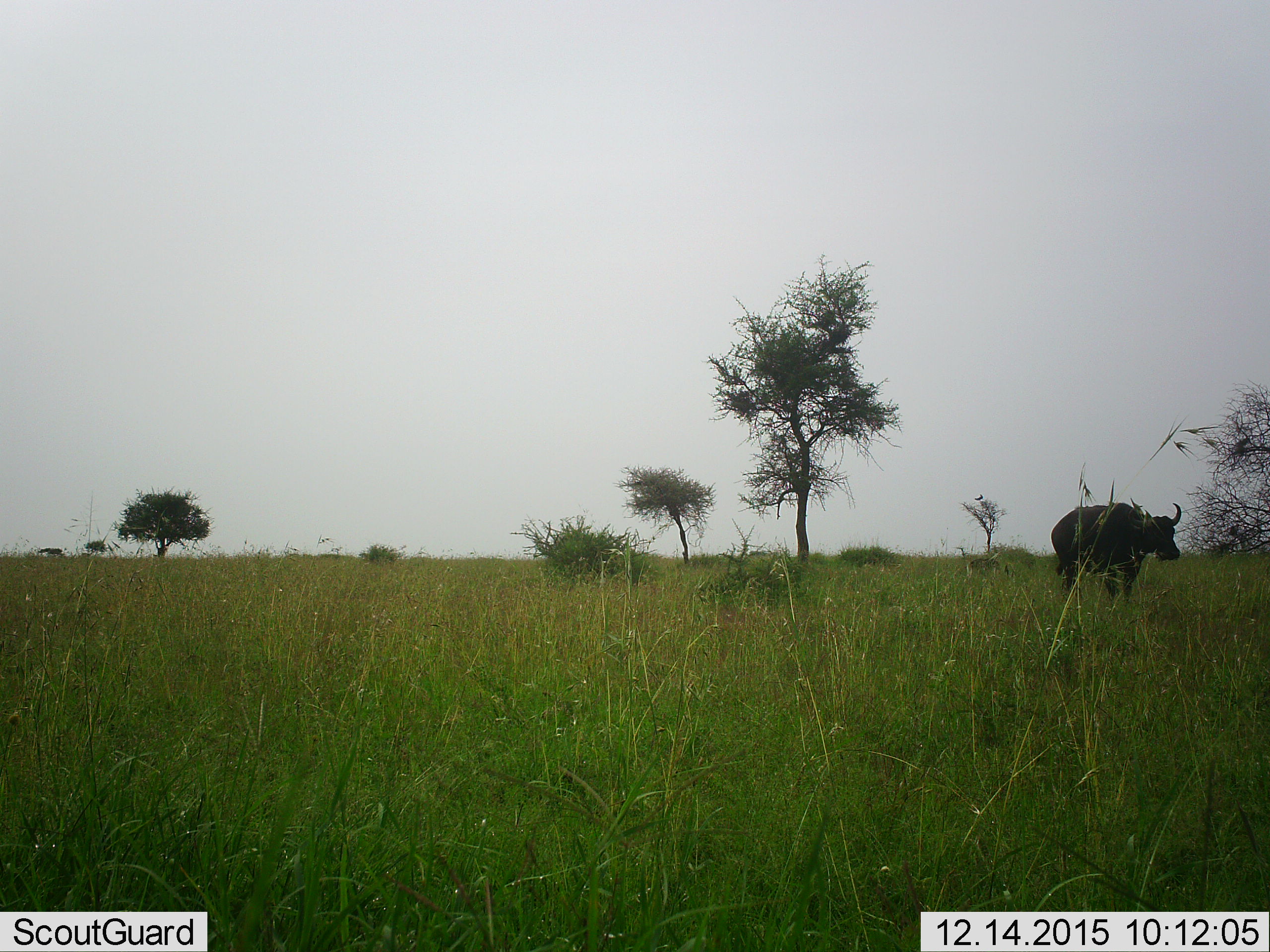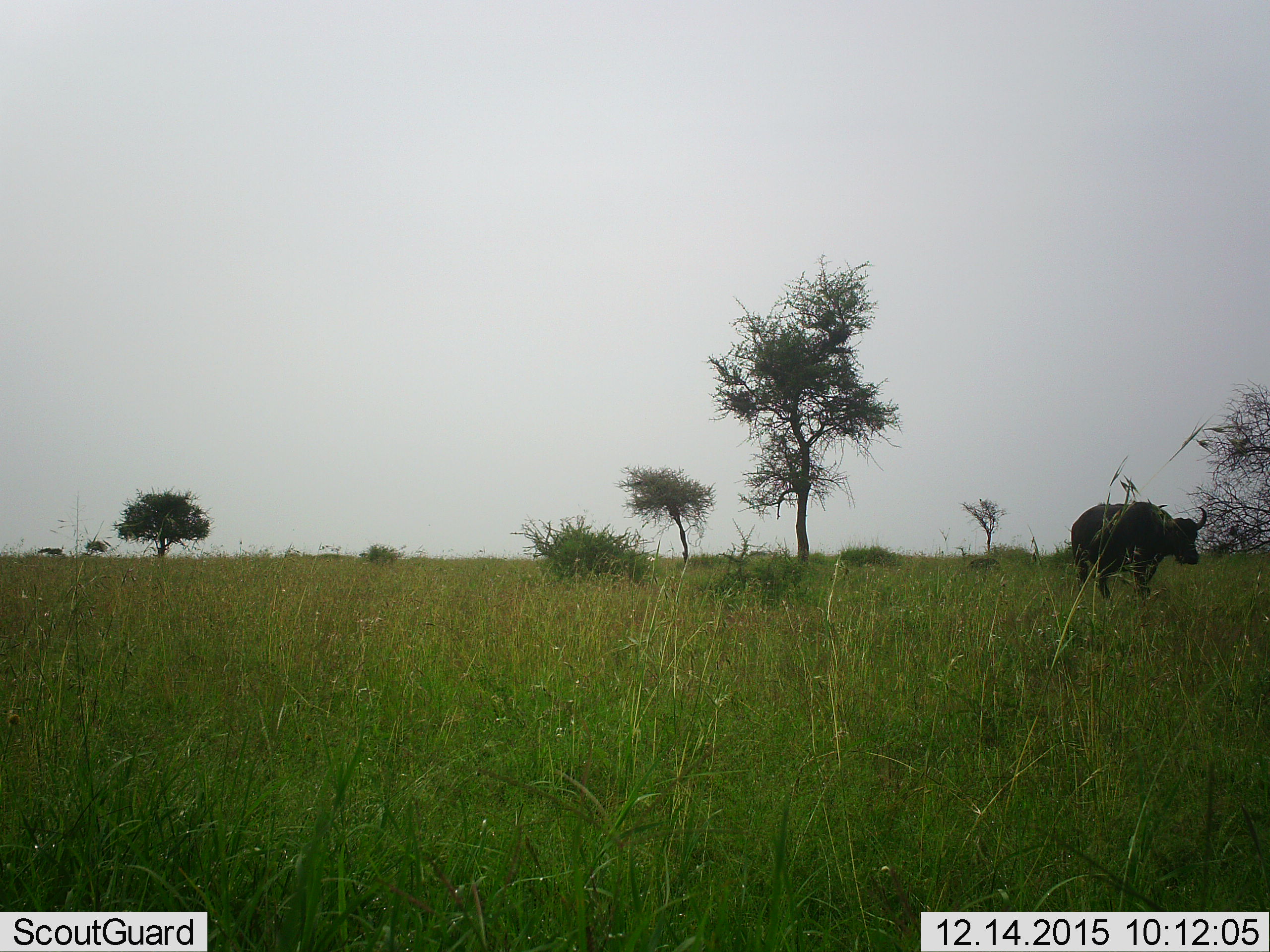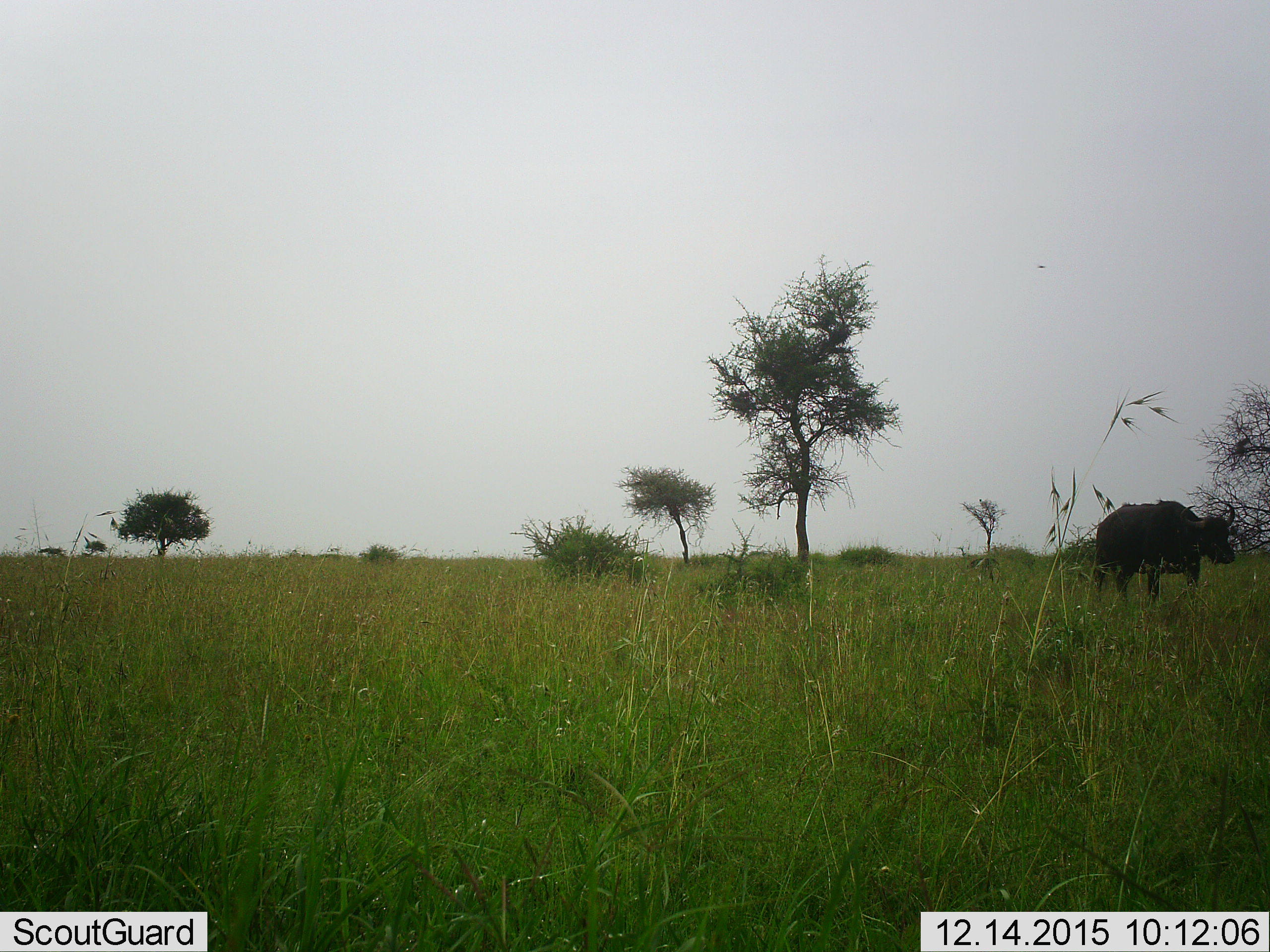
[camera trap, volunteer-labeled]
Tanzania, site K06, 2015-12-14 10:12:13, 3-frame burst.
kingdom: Animalia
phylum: Chordata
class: Mammalia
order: Artiodactyla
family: Bovidae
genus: Syncerus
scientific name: Syncerus caffer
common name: cape buffalo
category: buffalo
Buffalo (cape buffalo) (Syncerus caffer), count 1. Behavior (volunteer vote fractions): standing 14%, resting 0%, moving 86%, interacting 0%. Young present (vote fraction): 0%. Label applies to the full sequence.